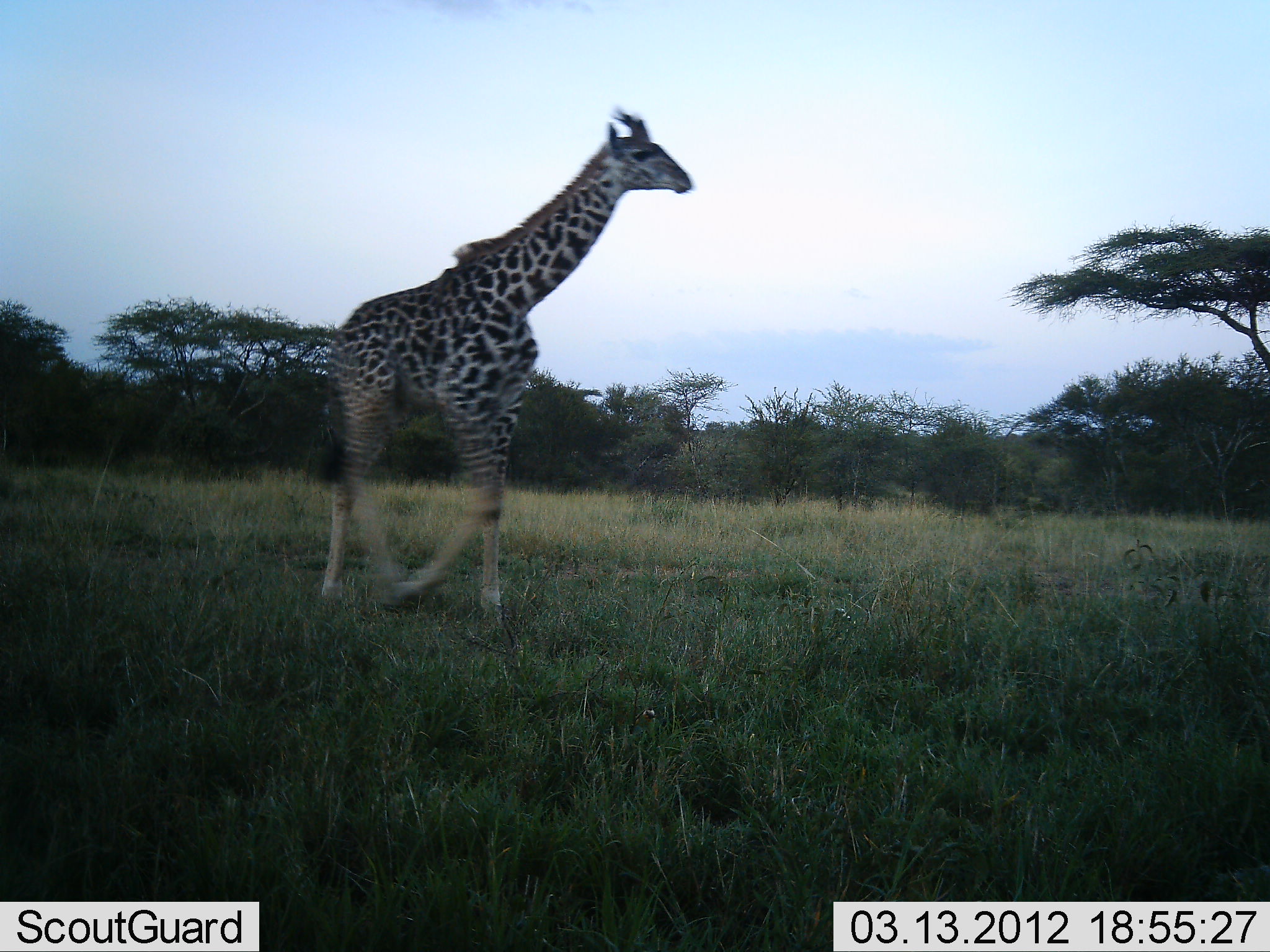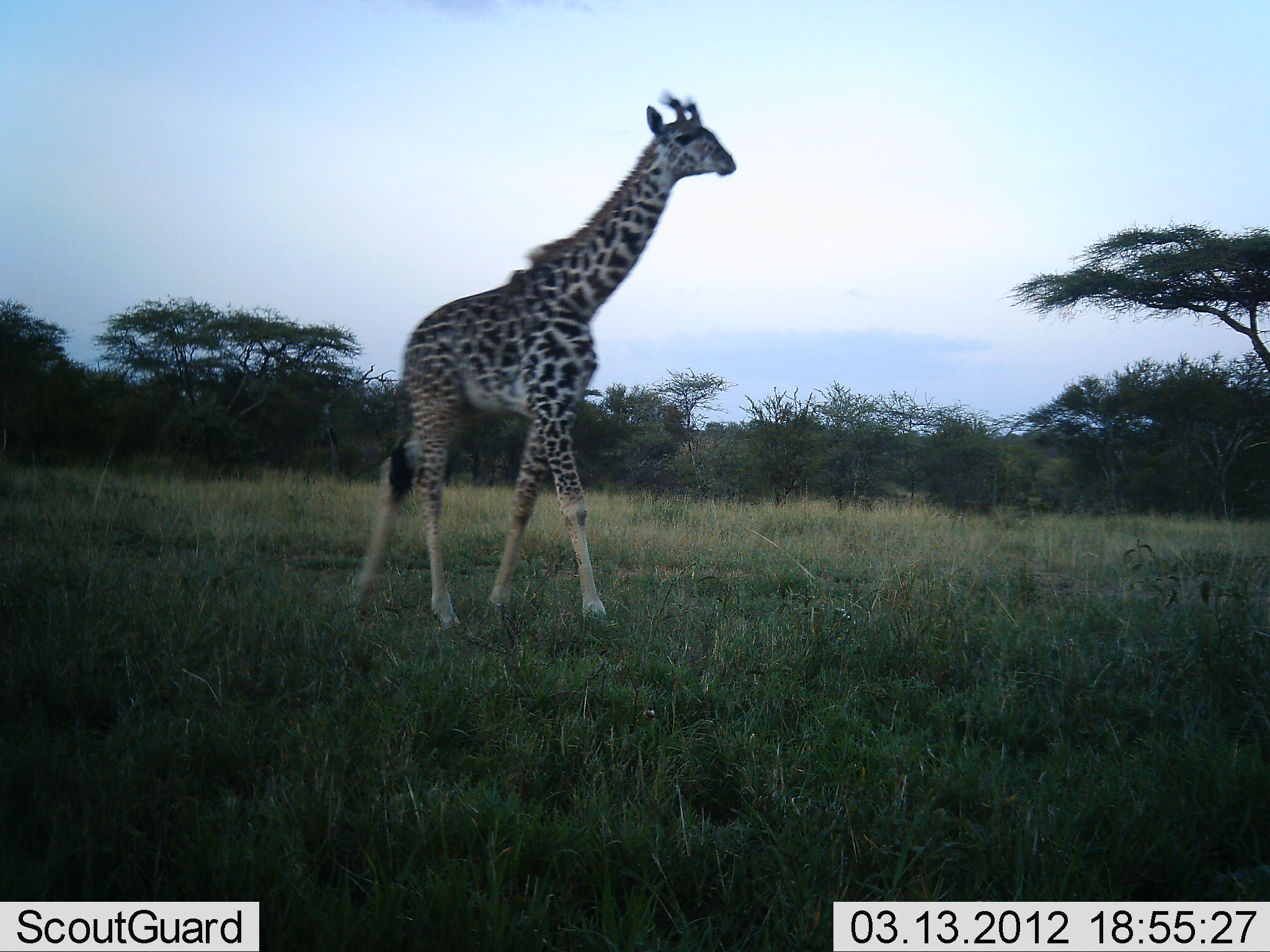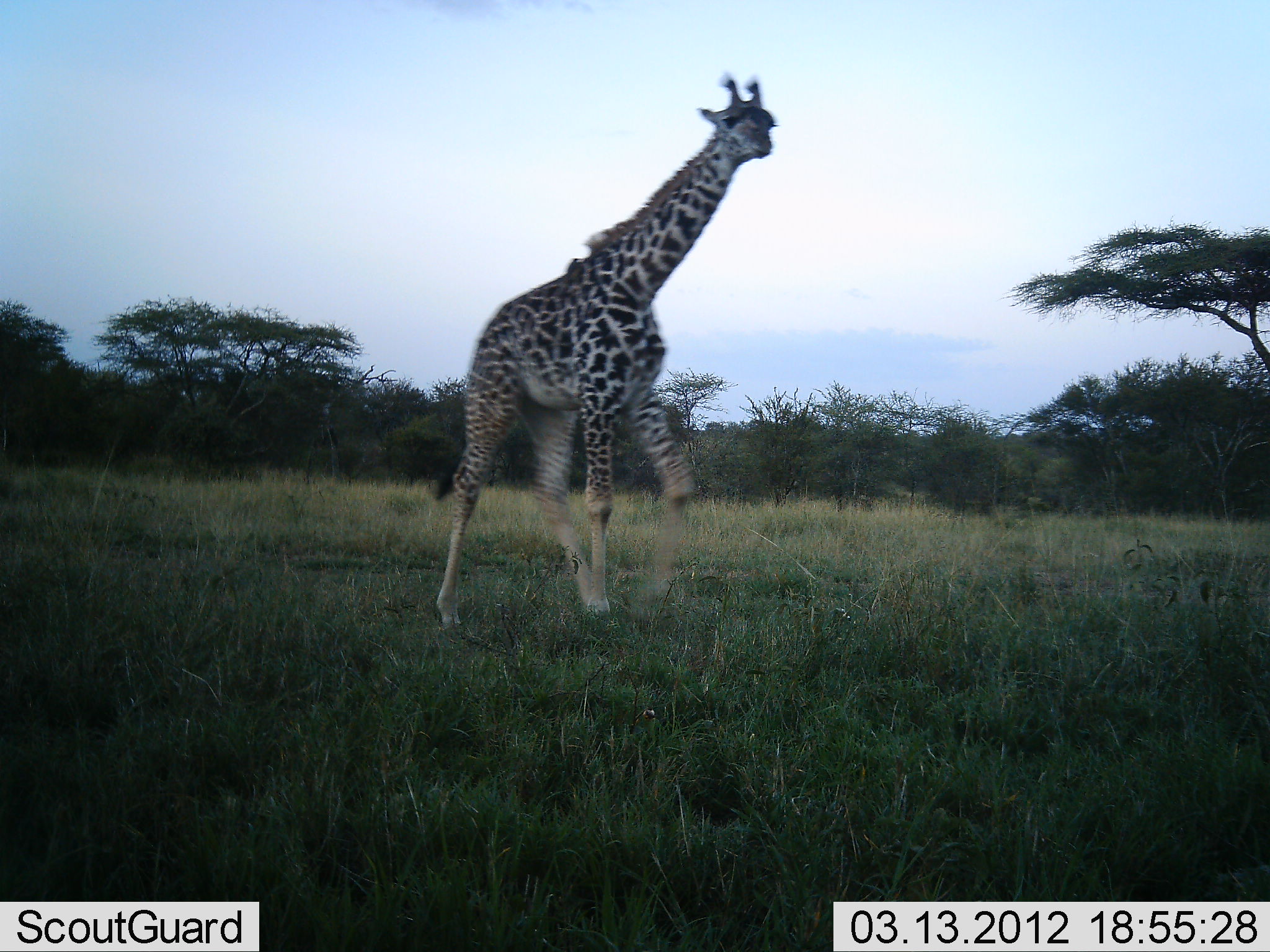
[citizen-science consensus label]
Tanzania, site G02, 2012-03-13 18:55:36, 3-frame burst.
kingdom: Animalia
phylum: Chordata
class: Mammalia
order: Artiodactyla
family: Giraffidae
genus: Giraffa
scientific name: Giraffa camelopardalis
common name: giraffe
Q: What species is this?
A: Giraffe (Giraffa camelopardalis).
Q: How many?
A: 1.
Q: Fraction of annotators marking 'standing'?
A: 0%.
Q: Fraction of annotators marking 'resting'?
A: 0%.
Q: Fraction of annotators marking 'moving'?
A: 100%.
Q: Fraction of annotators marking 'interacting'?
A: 0%.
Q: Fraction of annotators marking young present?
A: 4%.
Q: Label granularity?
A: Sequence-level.